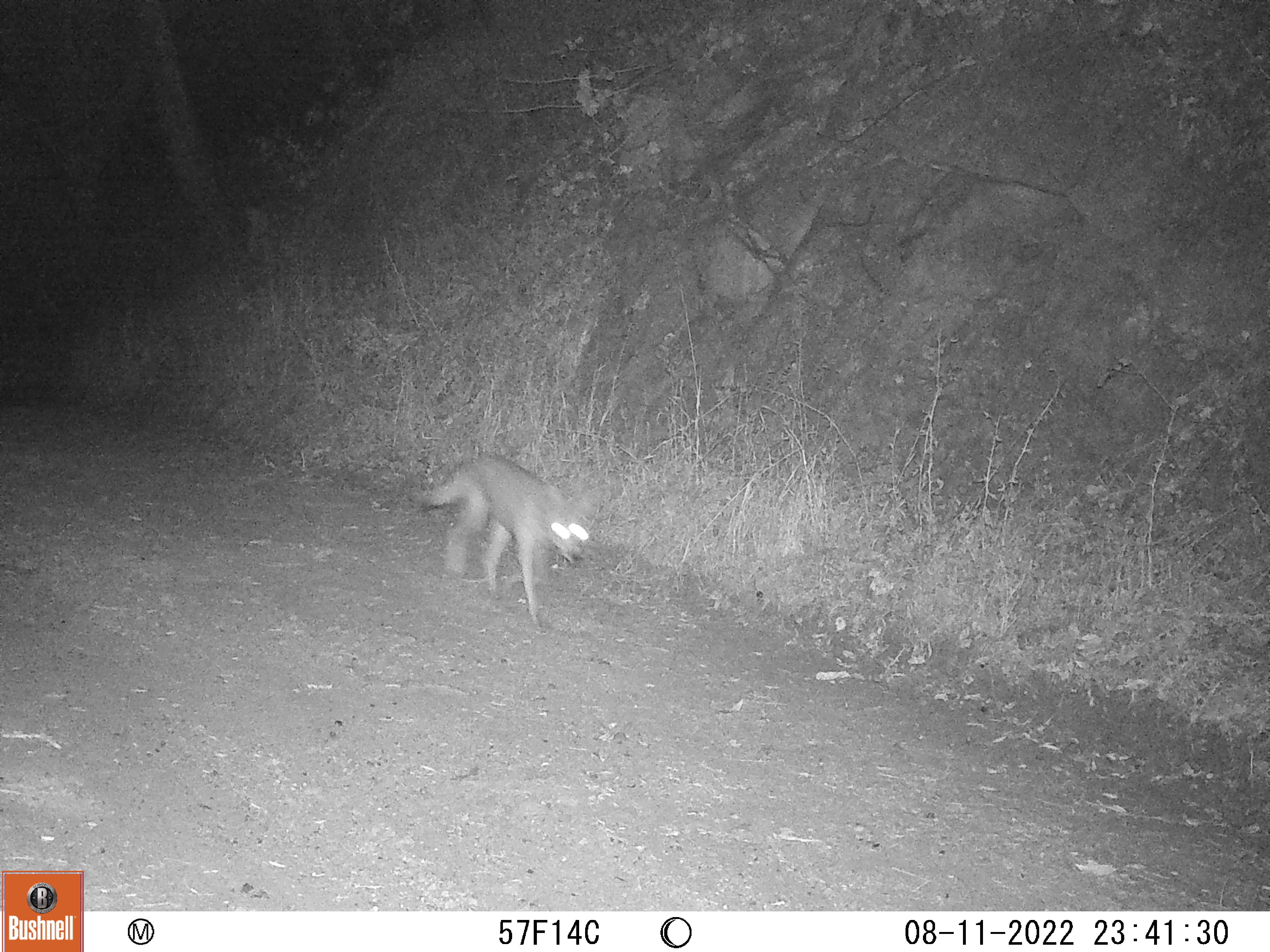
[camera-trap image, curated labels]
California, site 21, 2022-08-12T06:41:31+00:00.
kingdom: Animalia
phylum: Chordata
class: Mammalia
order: Carnivora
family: Canidae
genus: Canis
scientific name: Canis latrans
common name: coyote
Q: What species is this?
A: Coyote (Canis latrans).